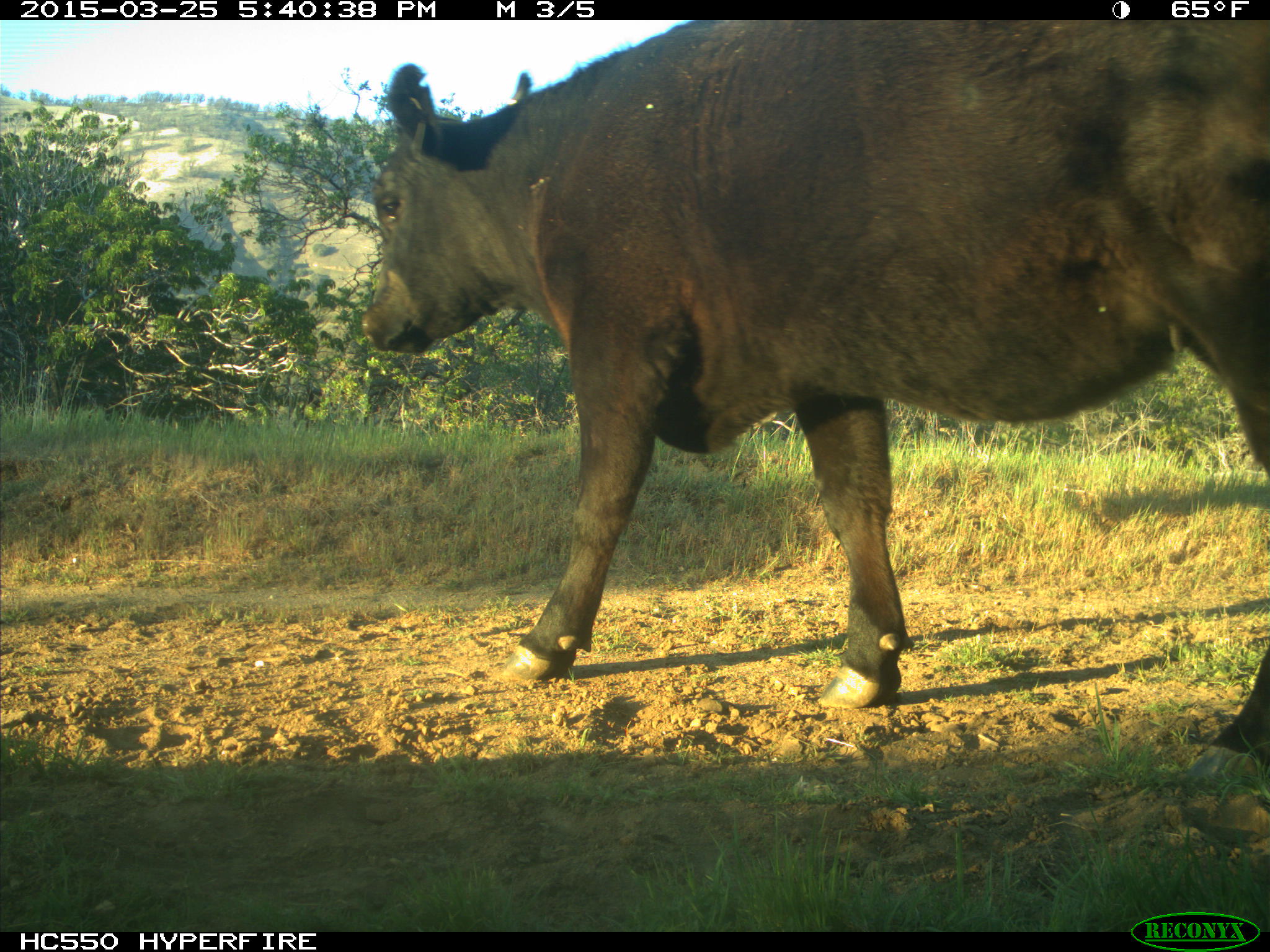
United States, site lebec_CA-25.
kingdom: Animalia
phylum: Chordata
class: Mammalia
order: Artiodactyla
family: Bovidae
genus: Bos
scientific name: Bos taurus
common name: domestic cow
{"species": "Bos taurus (domestic cow)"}